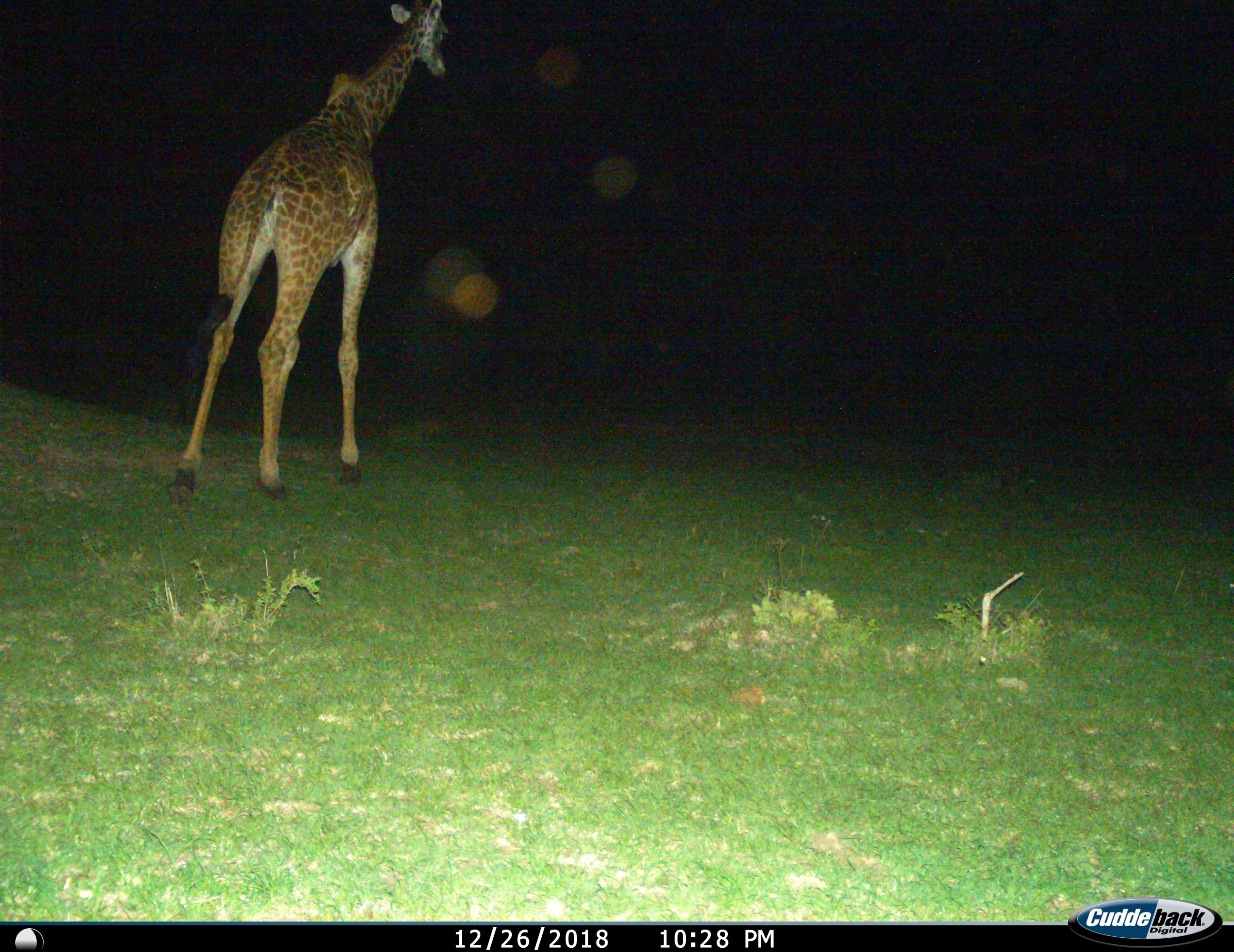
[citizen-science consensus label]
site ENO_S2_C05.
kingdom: Animalia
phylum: Chordata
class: Mammalia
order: Artiodactyla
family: Giraffidae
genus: Giraffa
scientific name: Giraffa camelopardalis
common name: giraffe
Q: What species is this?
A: Giraffe (Giraffa camelopardalis).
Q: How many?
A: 1.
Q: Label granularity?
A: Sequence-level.